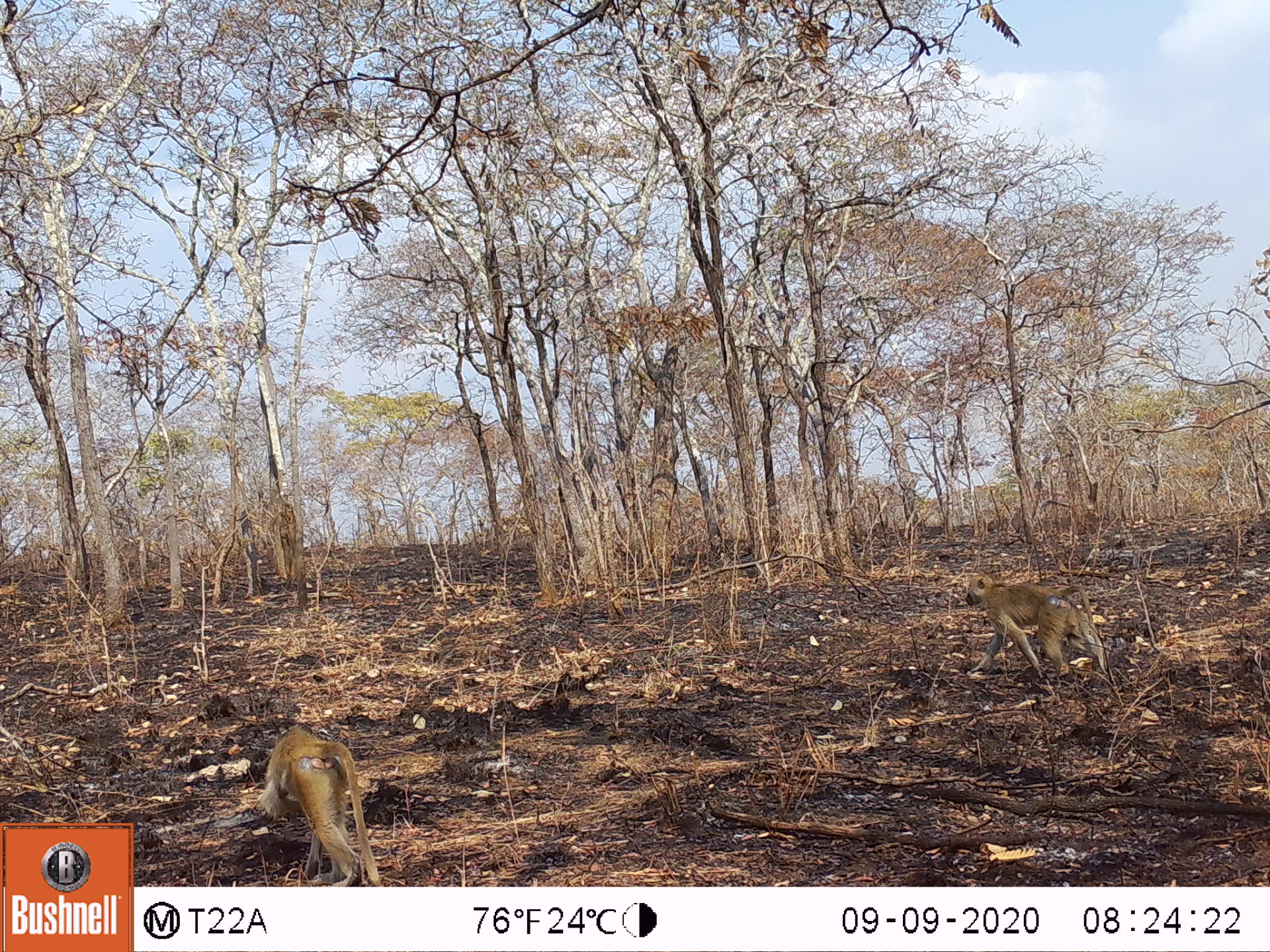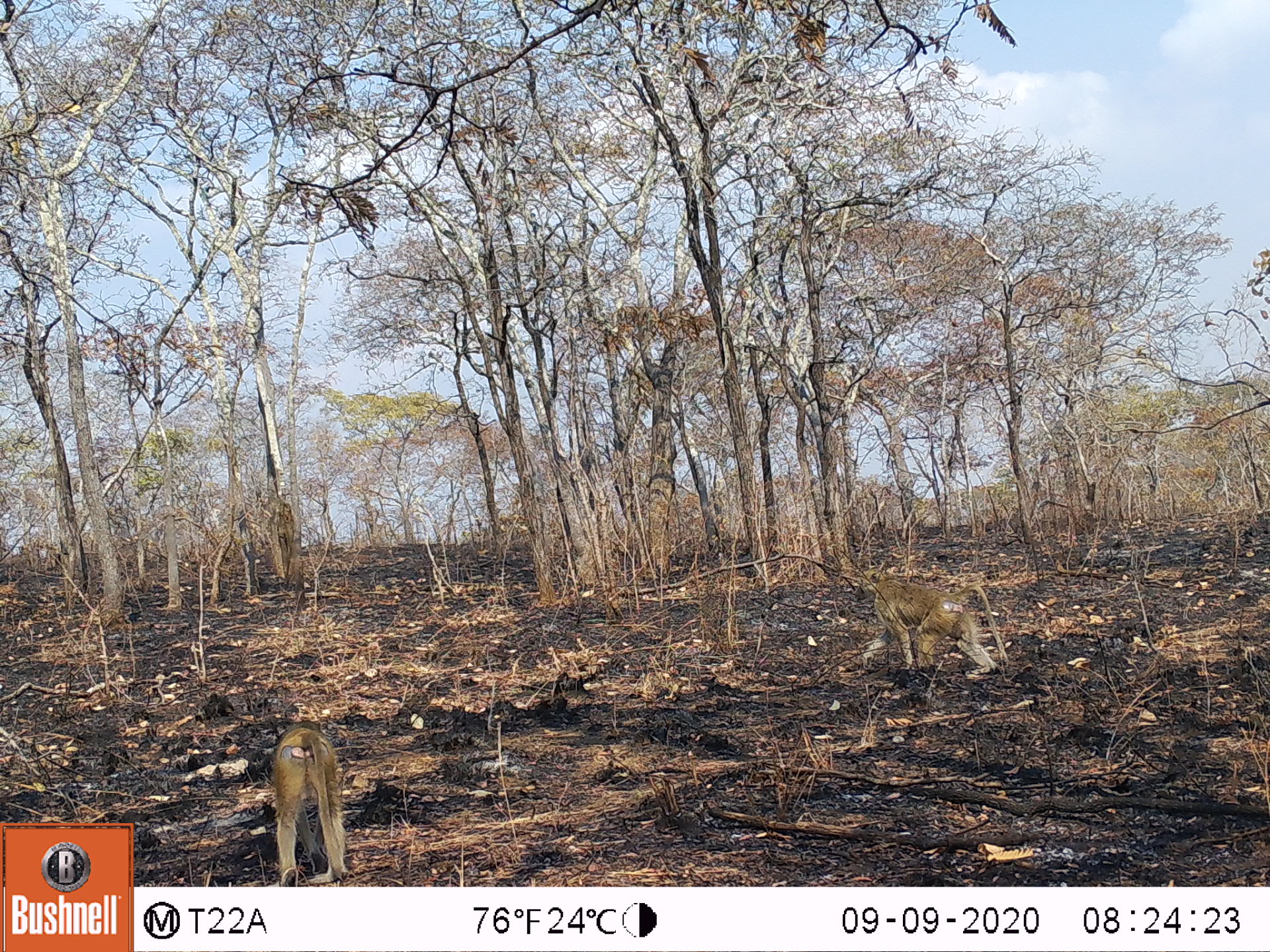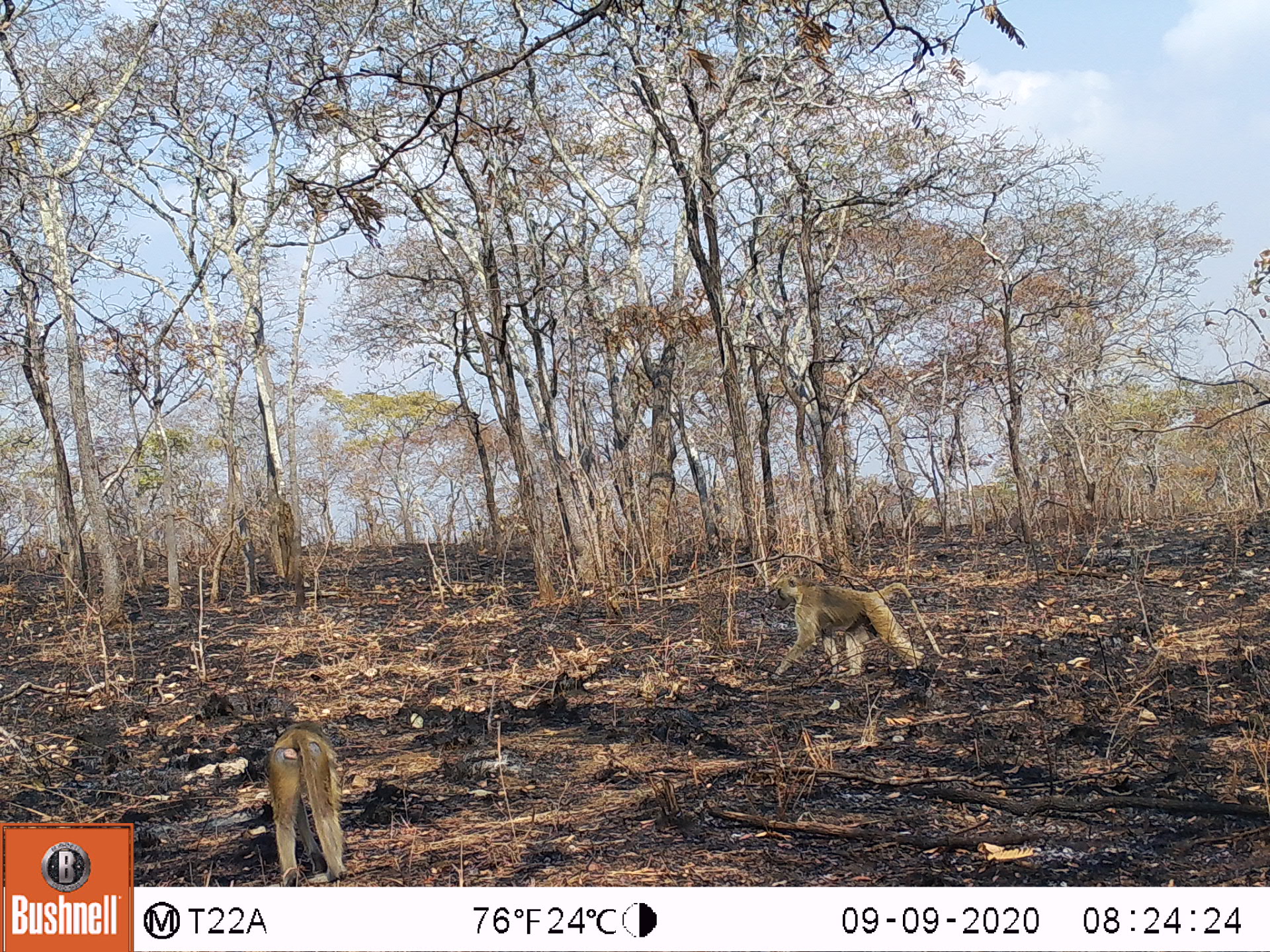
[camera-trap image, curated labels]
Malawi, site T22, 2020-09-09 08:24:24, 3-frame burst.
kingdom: Animalia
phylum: Chordata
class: Mammalia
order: Primates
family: Cercopithecidae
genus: Papio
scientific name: Papio cynocephalus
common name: yellow baboon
Yellow baboon (Papio cynocephalus), count 2.